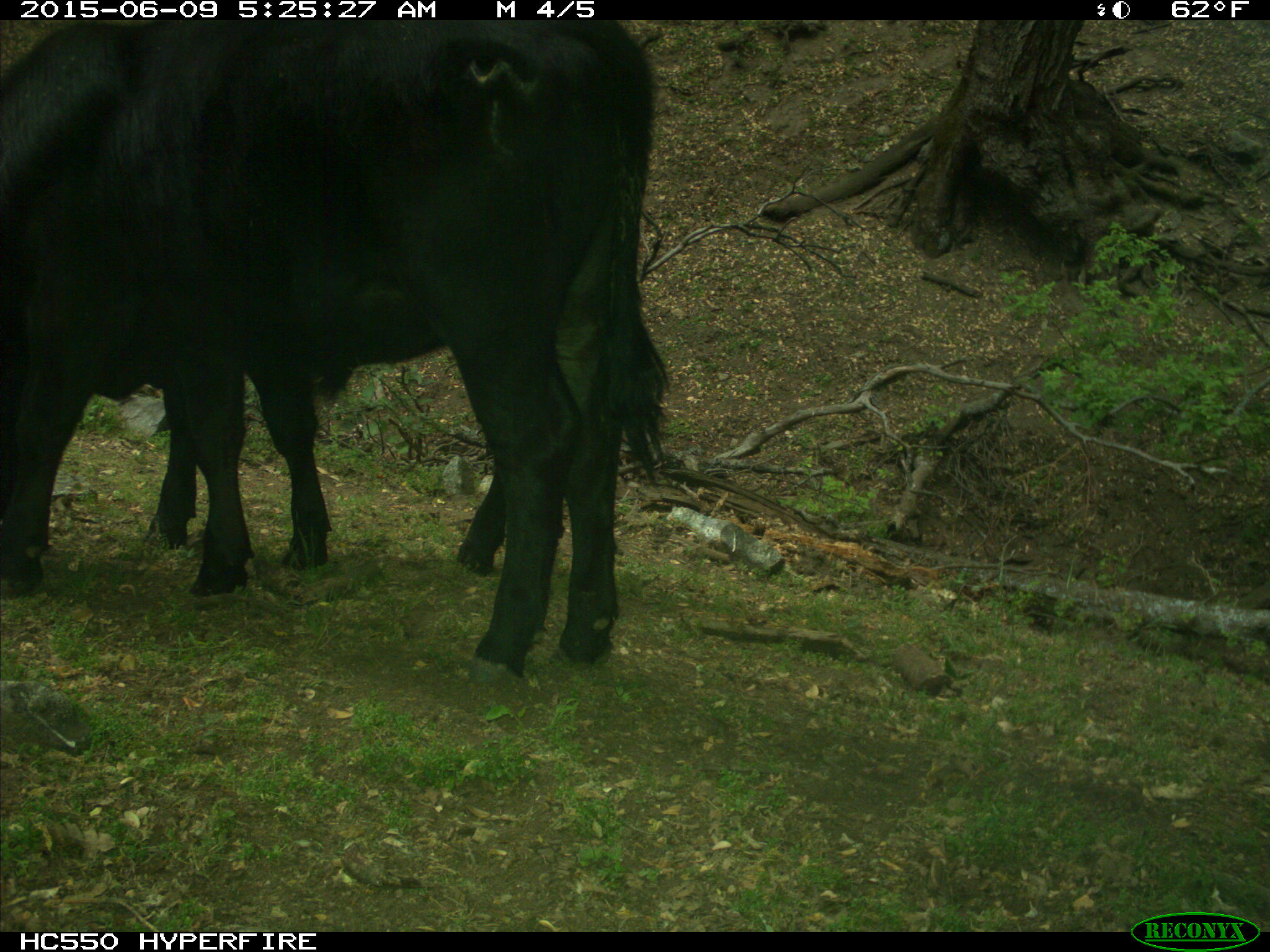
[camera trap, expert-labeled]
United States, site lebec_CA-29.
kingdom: Animalia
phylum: Chordata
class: Mammalia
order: Artiodactyla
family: Bovidae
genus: Bos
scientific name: Bos taurus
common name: domestic cow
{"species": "Bos taurus (domestic cow)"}